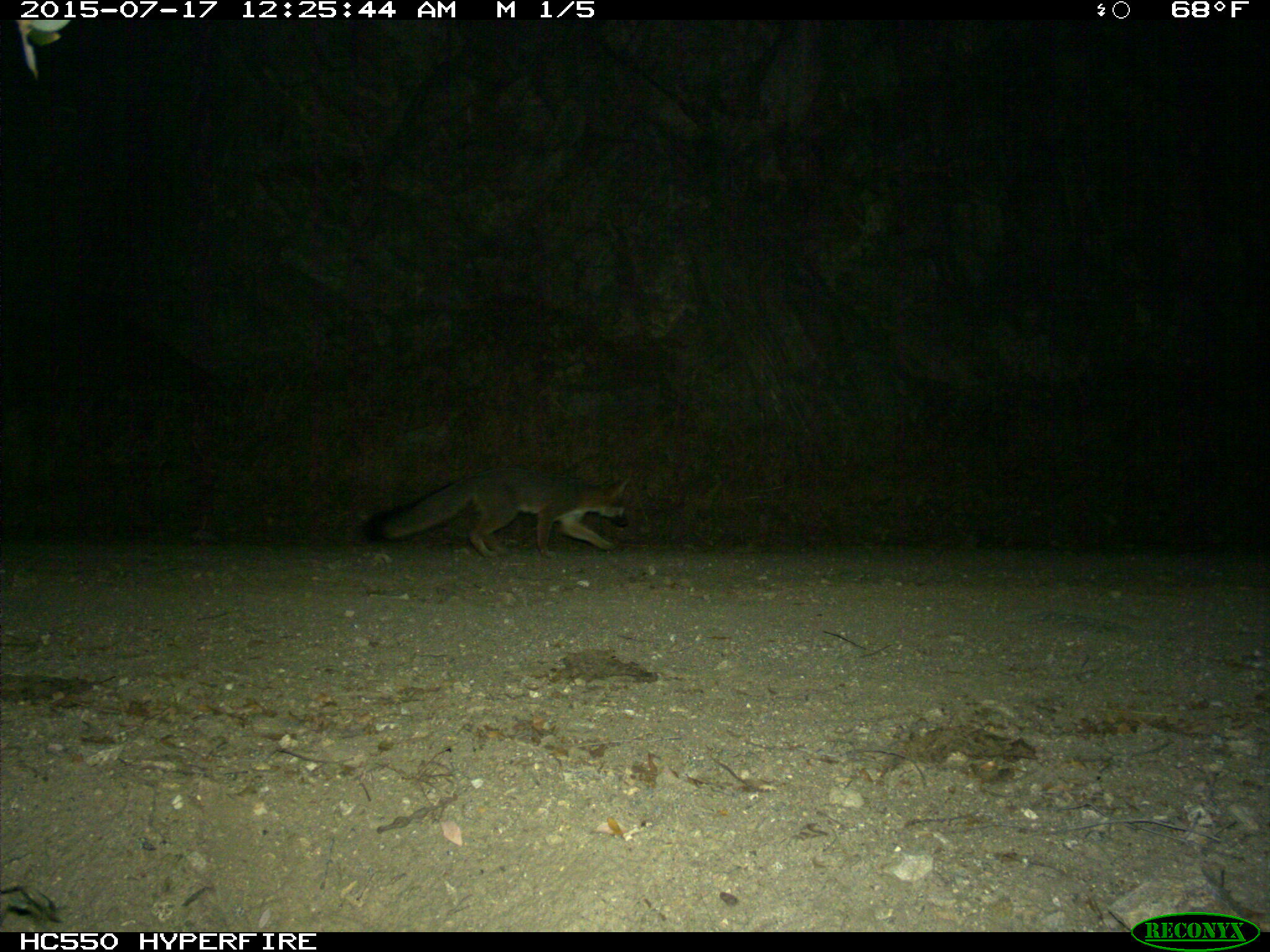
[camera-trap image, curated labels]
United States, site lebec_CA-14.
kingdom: Animalia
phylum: Chordata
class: Mammalia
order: Carnivora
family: Canidae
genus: Urocyon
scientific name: Urocyon cinereoargenteus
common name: gray fox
Urocyon cinereoargenteus (gray fox).